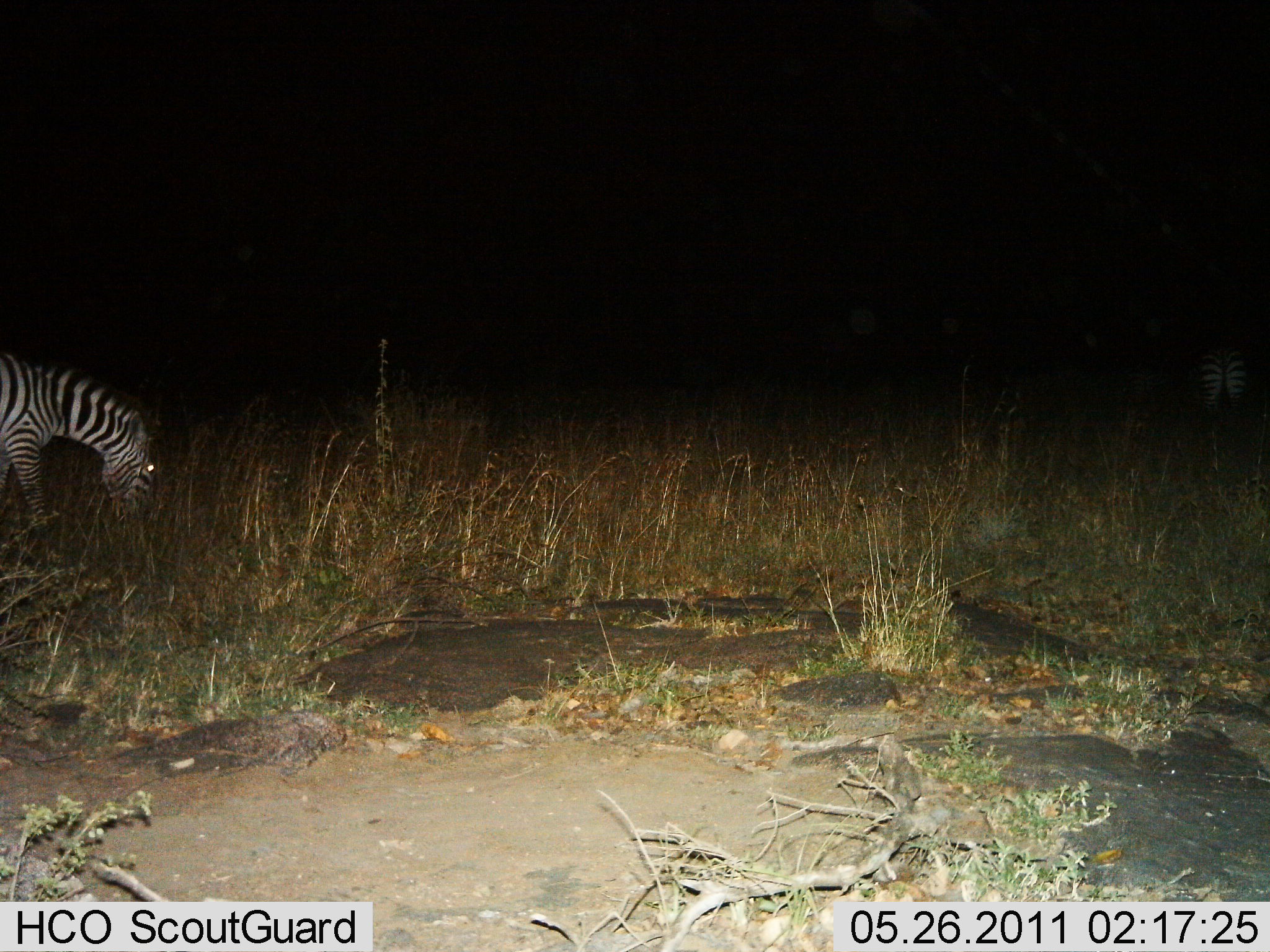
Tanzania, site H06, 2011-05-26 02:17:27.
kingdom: Animalia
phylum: Chordata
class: Mammalia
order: Perissodactyla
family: Equidae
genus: Equus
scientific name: Equus quagga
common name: plains zebra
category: zebra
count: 1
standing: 17%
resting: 0%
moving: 8%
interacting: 0%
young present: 0%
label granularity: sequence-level